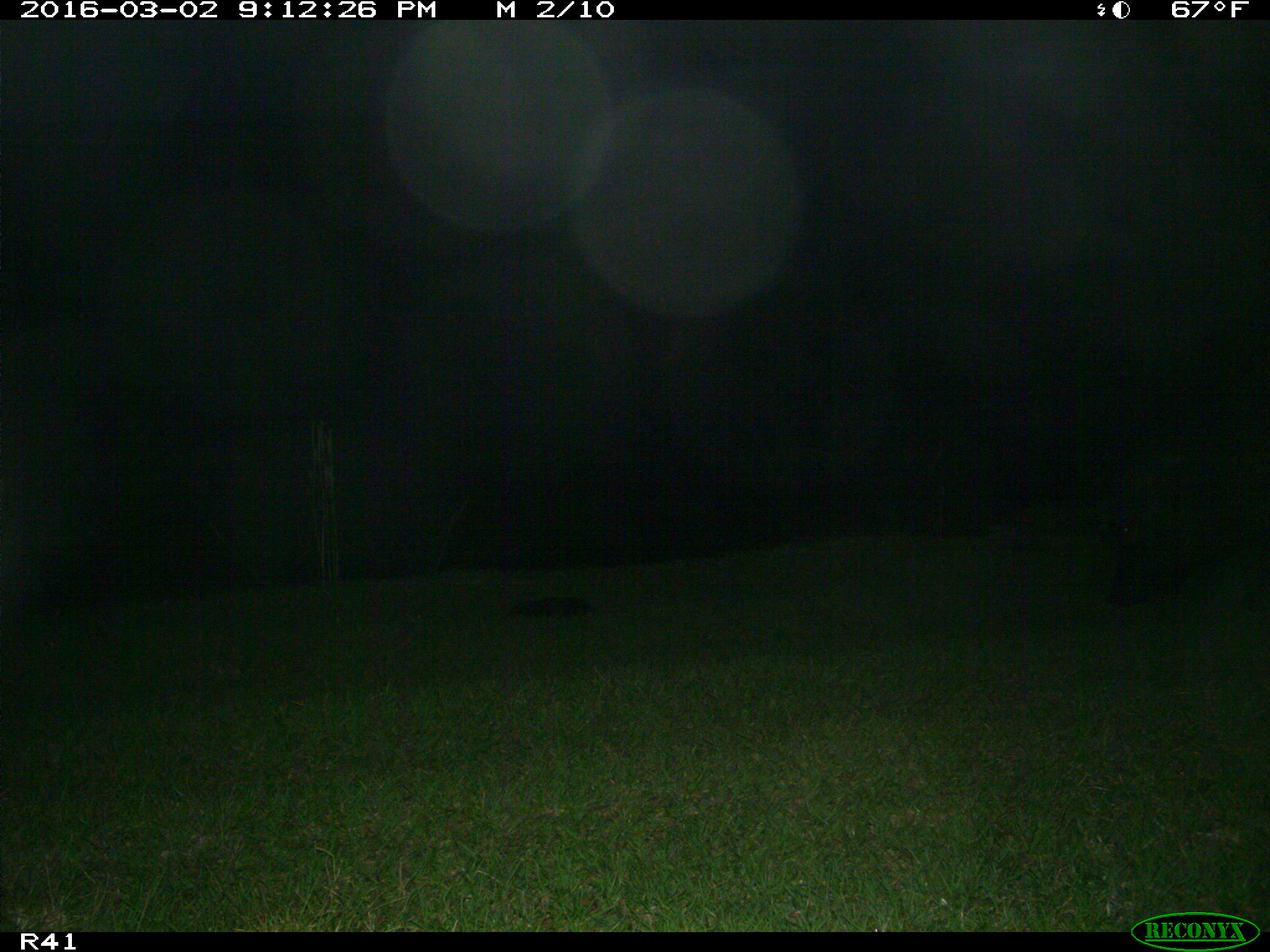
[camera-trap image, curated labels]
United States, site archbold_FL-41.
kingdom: Animalia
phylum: Chordata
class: Mammalia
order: Artiodactyla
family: Suidae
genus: Sus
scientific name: Sus scrofa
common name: wild boar